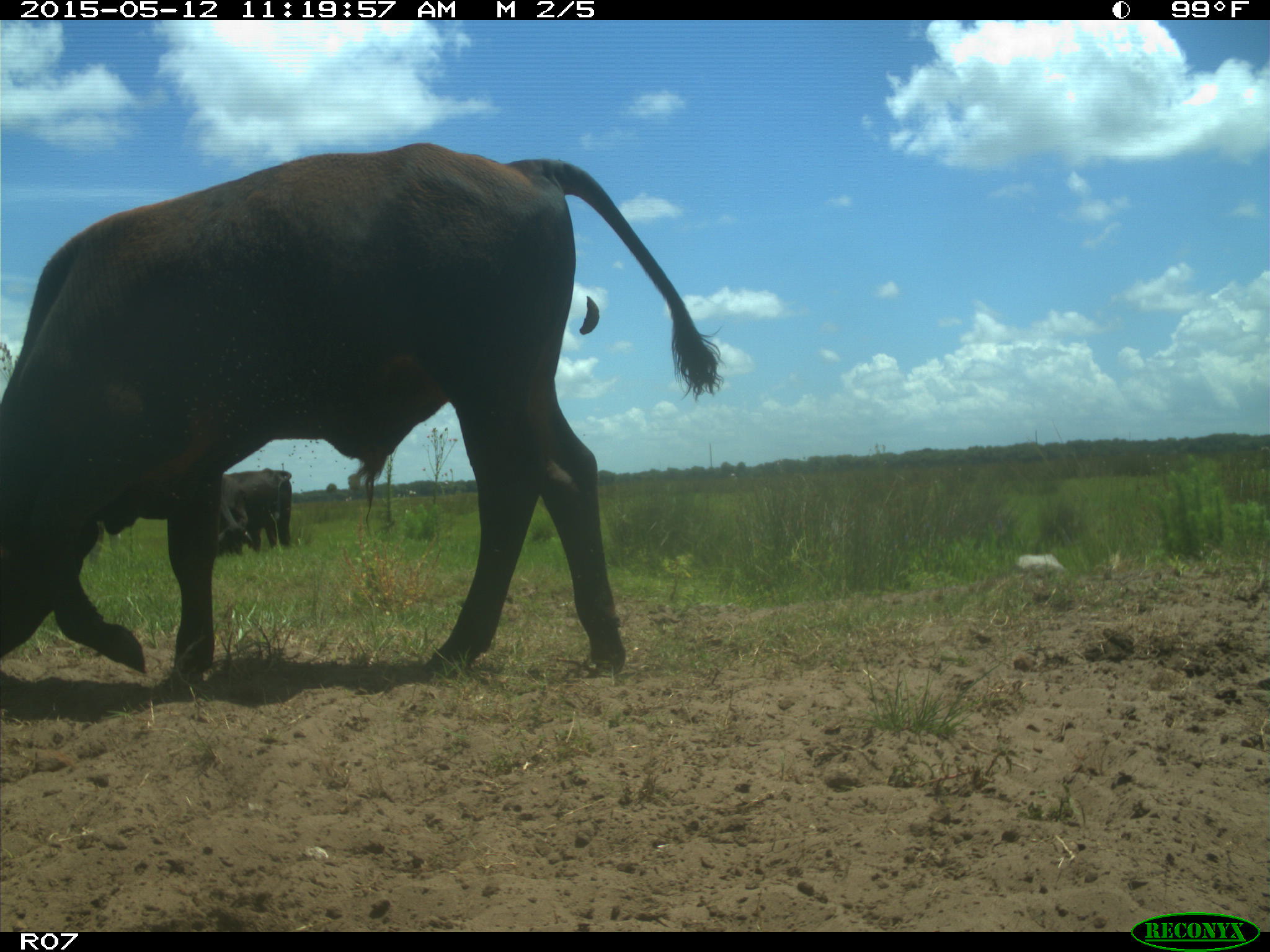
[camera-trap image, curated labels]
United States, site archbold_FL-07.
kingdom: Animalia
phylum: Chordata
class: Mammalia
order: Artiodactyla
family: Bovidae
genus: Bos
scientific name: Bos taurus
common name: domestic cow